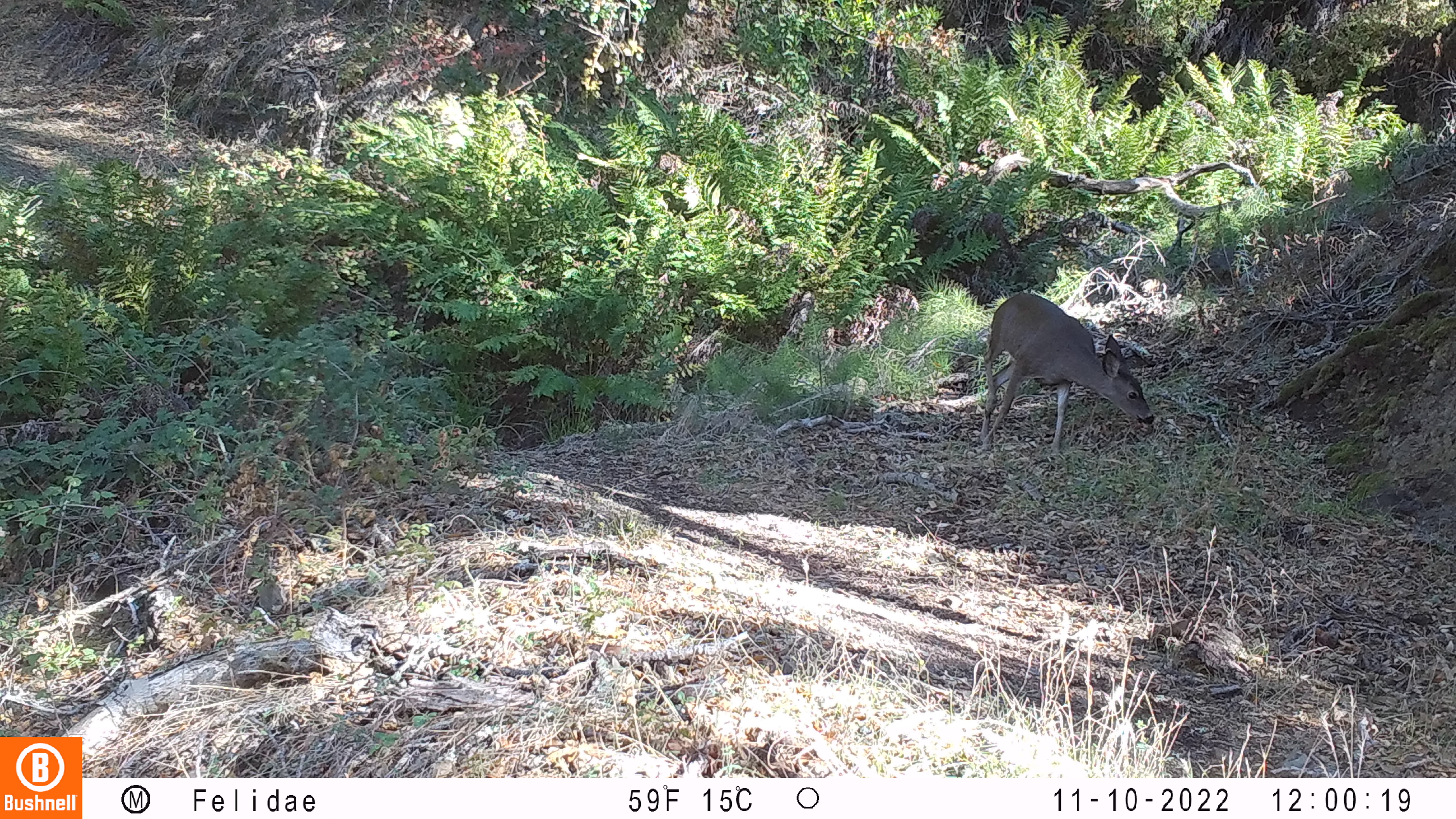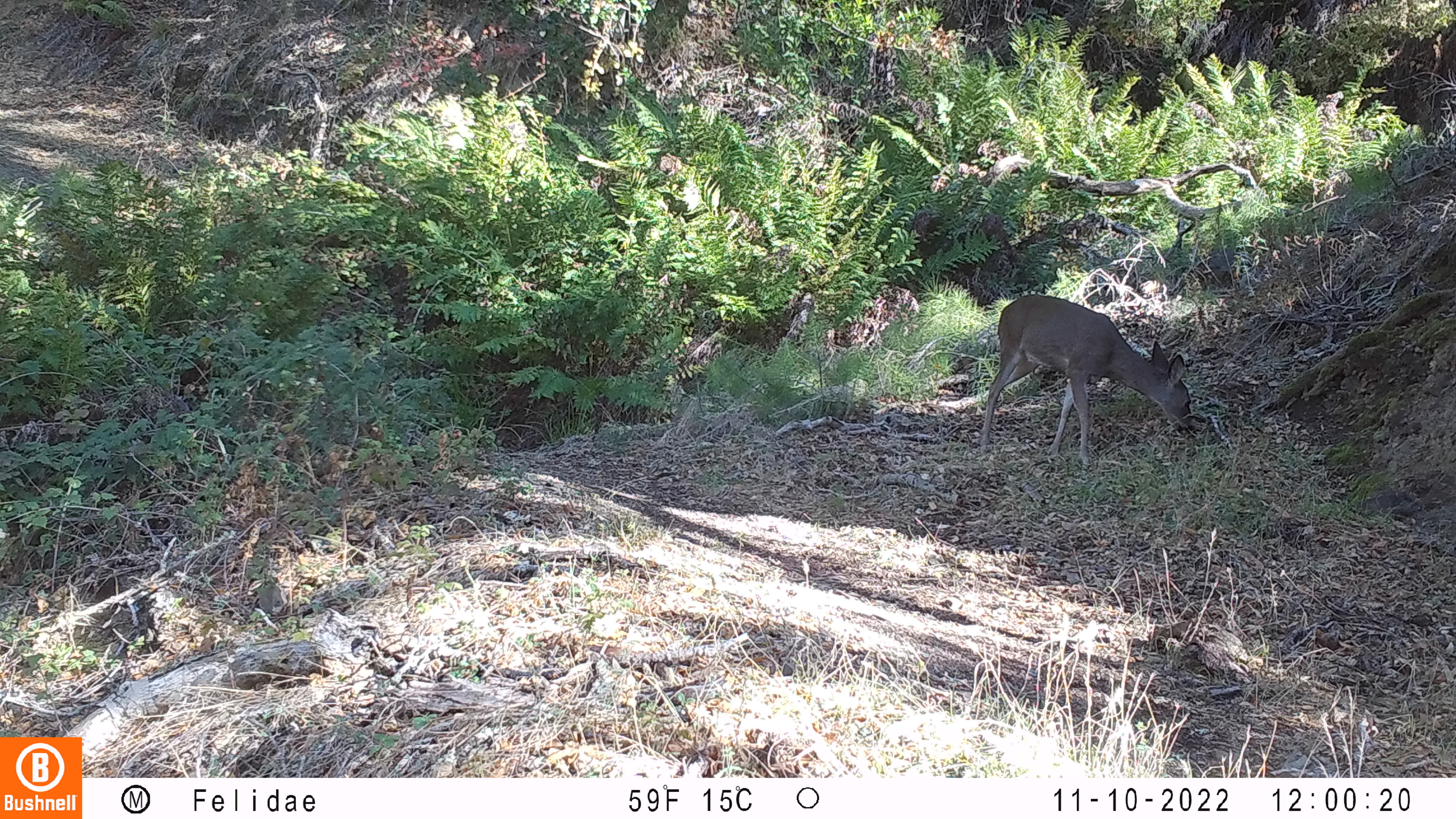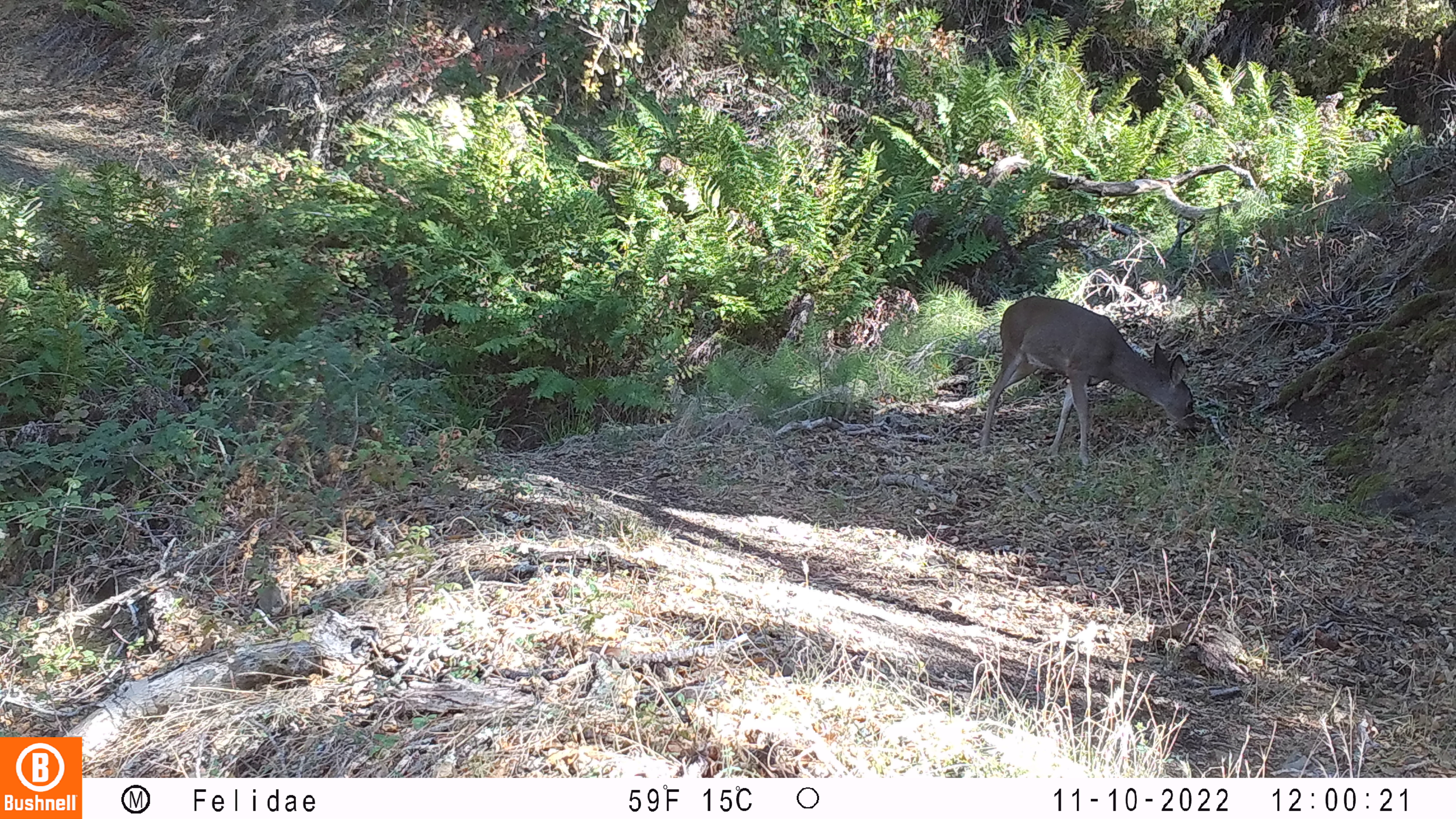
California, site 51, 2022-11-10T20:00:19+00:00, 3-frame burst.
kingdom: Animalia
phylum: Chordata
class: Mammalia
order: Artiodactyla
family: Cervidae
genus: Odocoileus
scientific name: Odocoileus hemionus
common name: mule deer